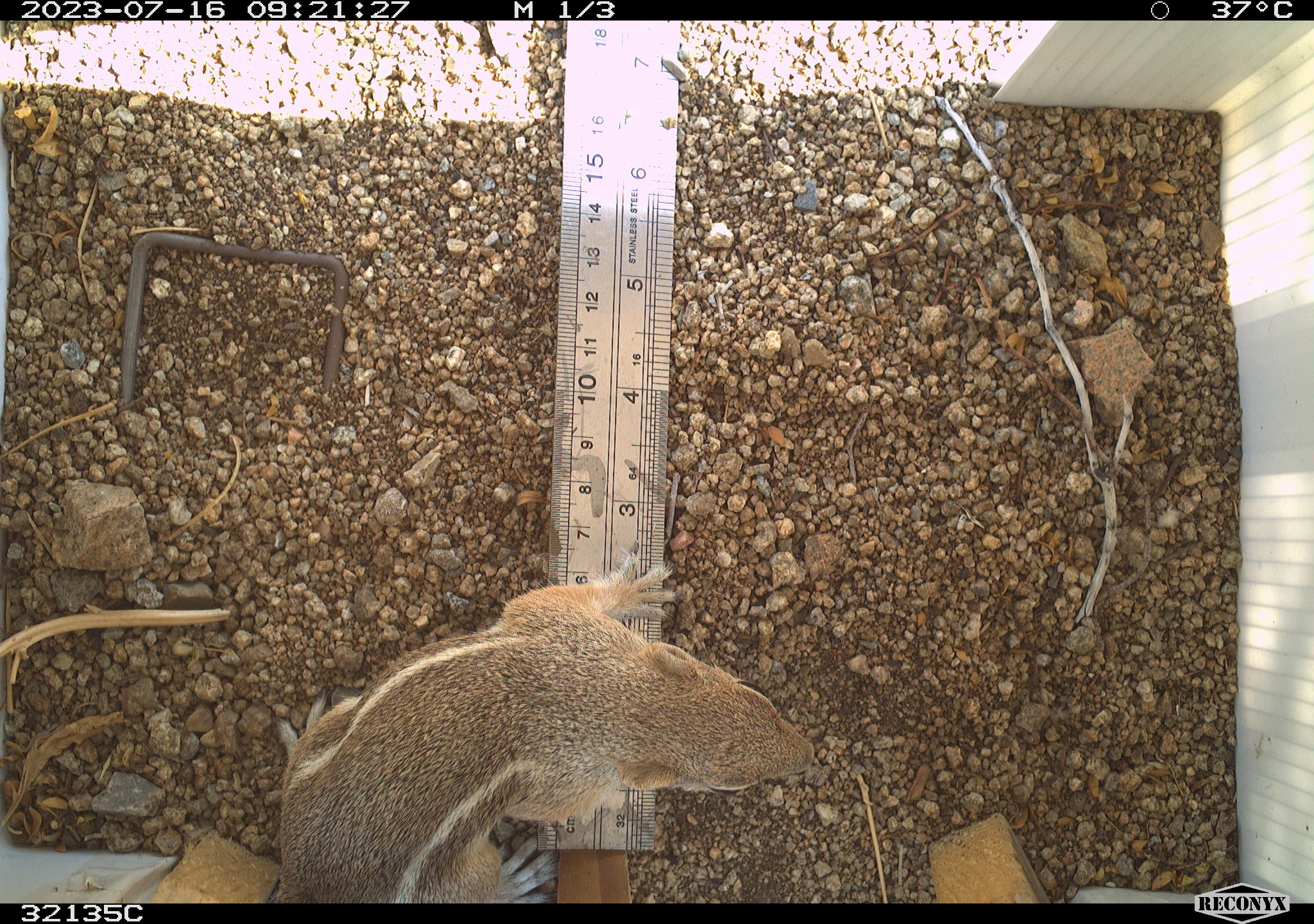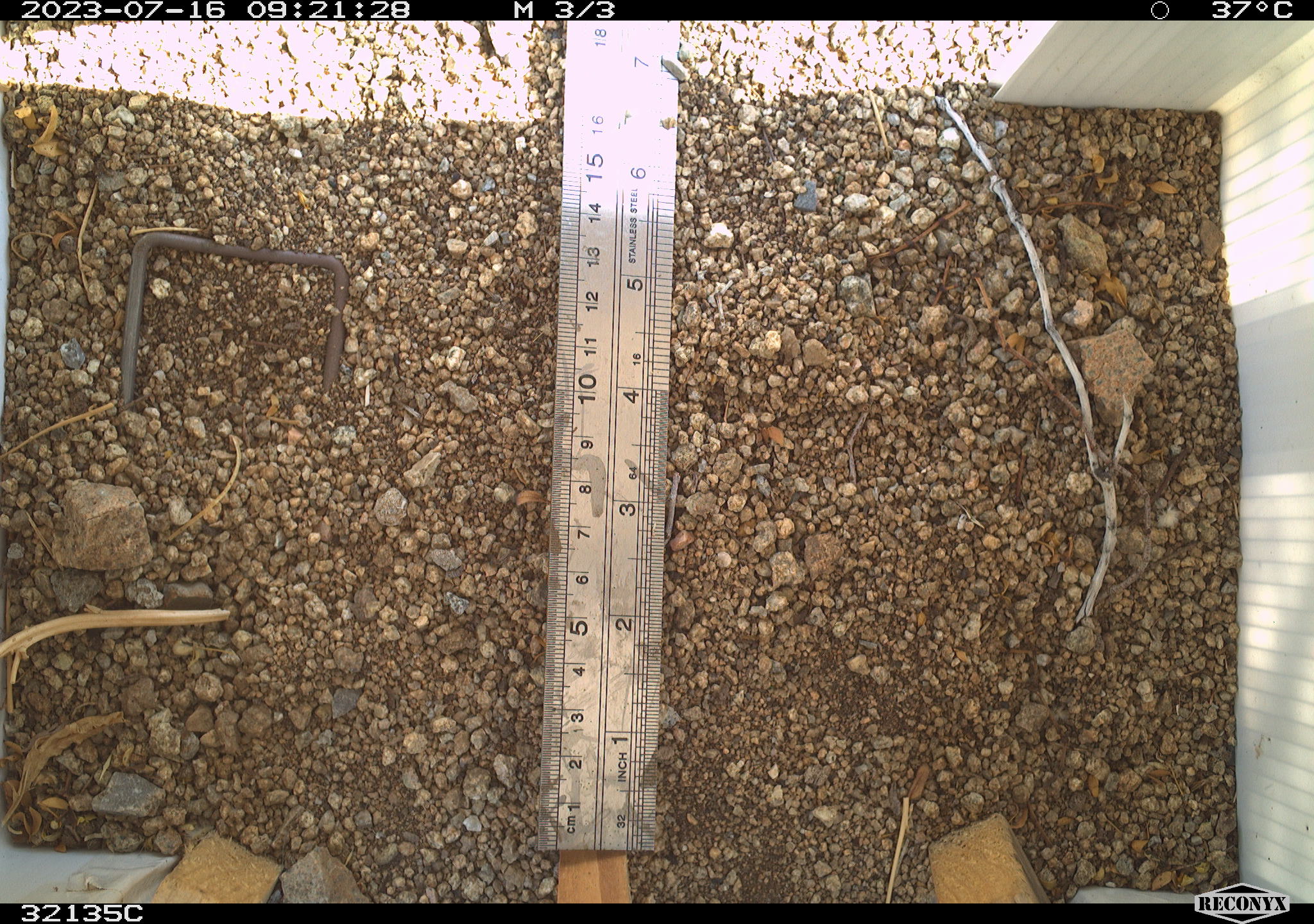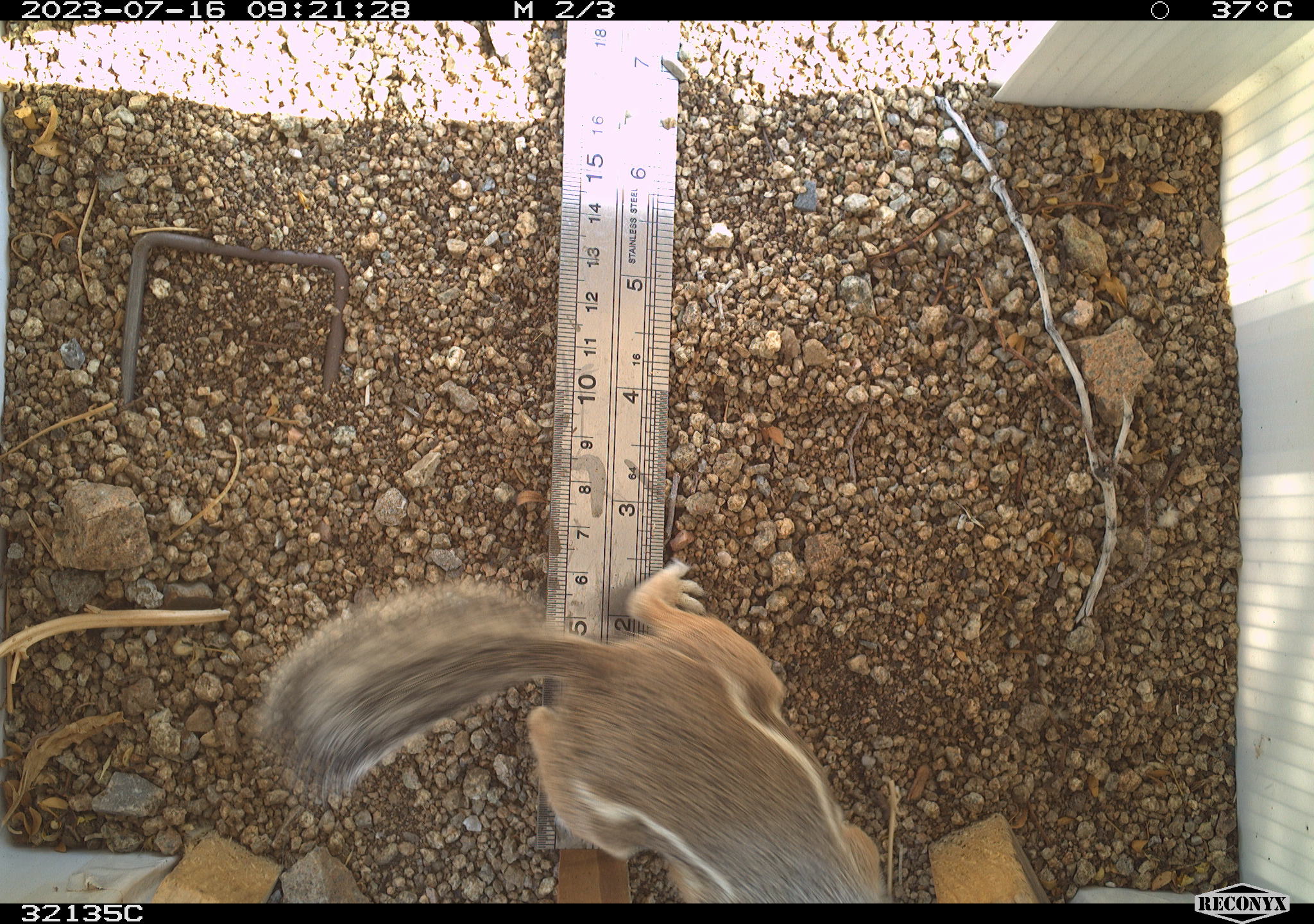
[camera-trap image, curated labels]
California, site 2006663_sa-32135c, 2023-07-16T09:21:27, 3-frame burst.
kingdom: Animalia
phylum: Chordata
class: Mammalia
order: Rodentia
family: Sciuridae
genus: Ammospermophilus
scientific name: Ammospermophilus leucurus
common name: white-tailed antelope squirrel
White-tailed antelope squirrel (Ammospermophilus leucurus).